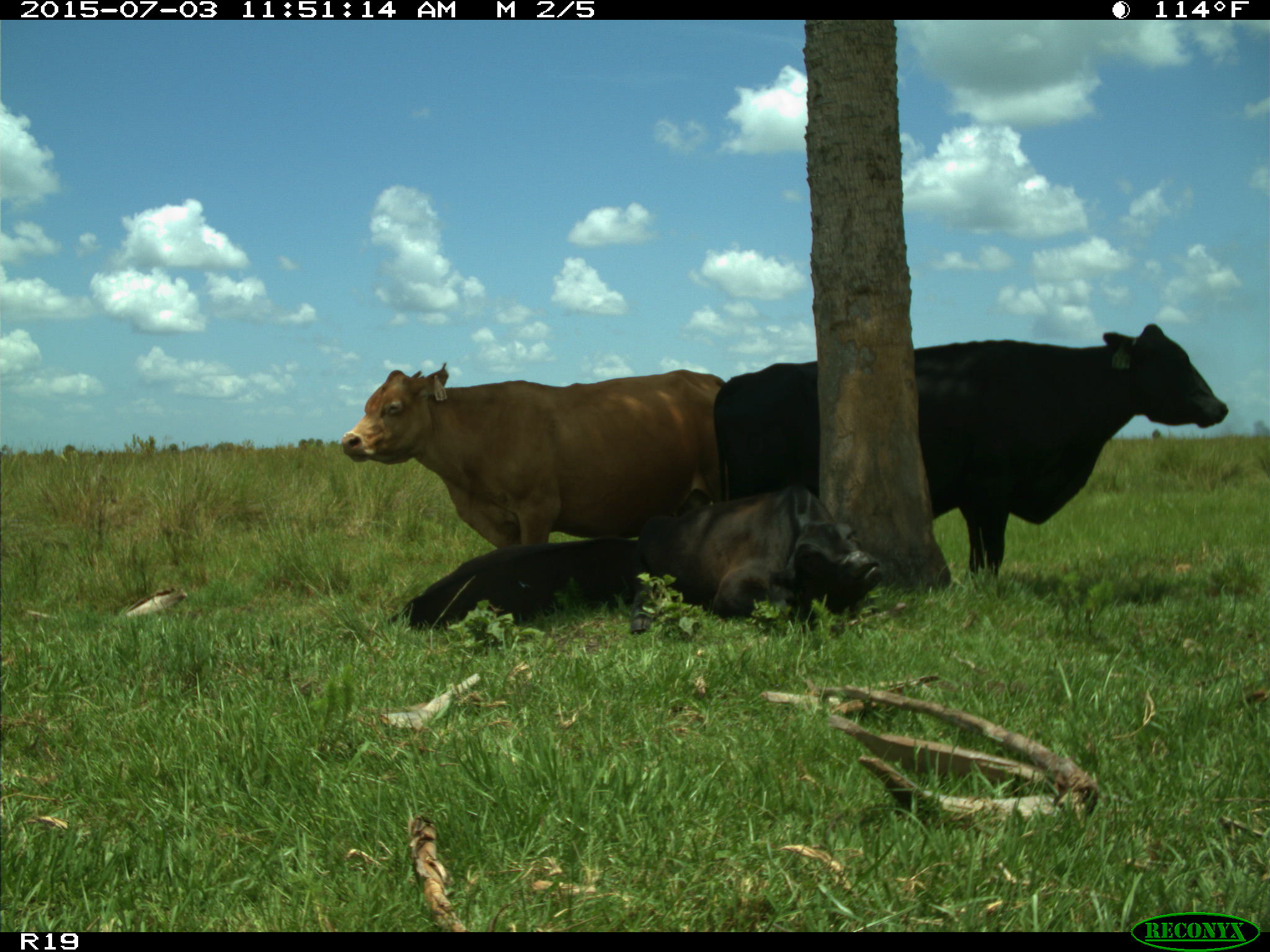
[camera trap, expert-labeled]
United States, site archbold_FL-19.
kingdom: Animalia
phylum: Chordata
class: Mammalia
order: Artiodactyla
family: Bovidae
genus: Bos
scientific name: Bos taurus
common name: domestic cow